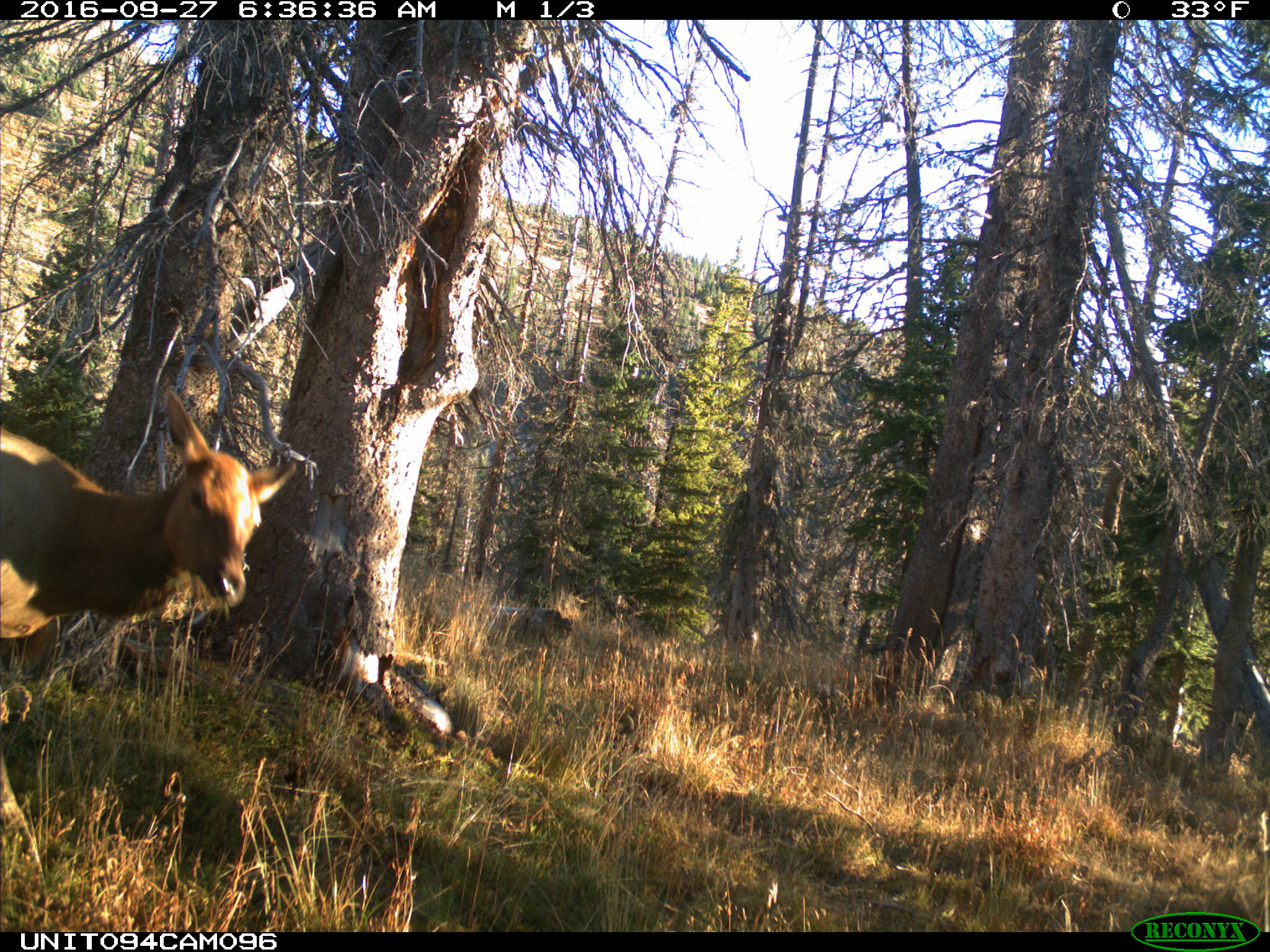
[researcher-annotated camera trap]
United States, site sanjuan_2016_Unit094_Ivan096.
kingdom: Animalia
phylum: Chordata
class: Mammalia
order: Artiodactyla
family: Cervidae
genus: Cervus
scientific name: Cervus elaphus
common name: red deer